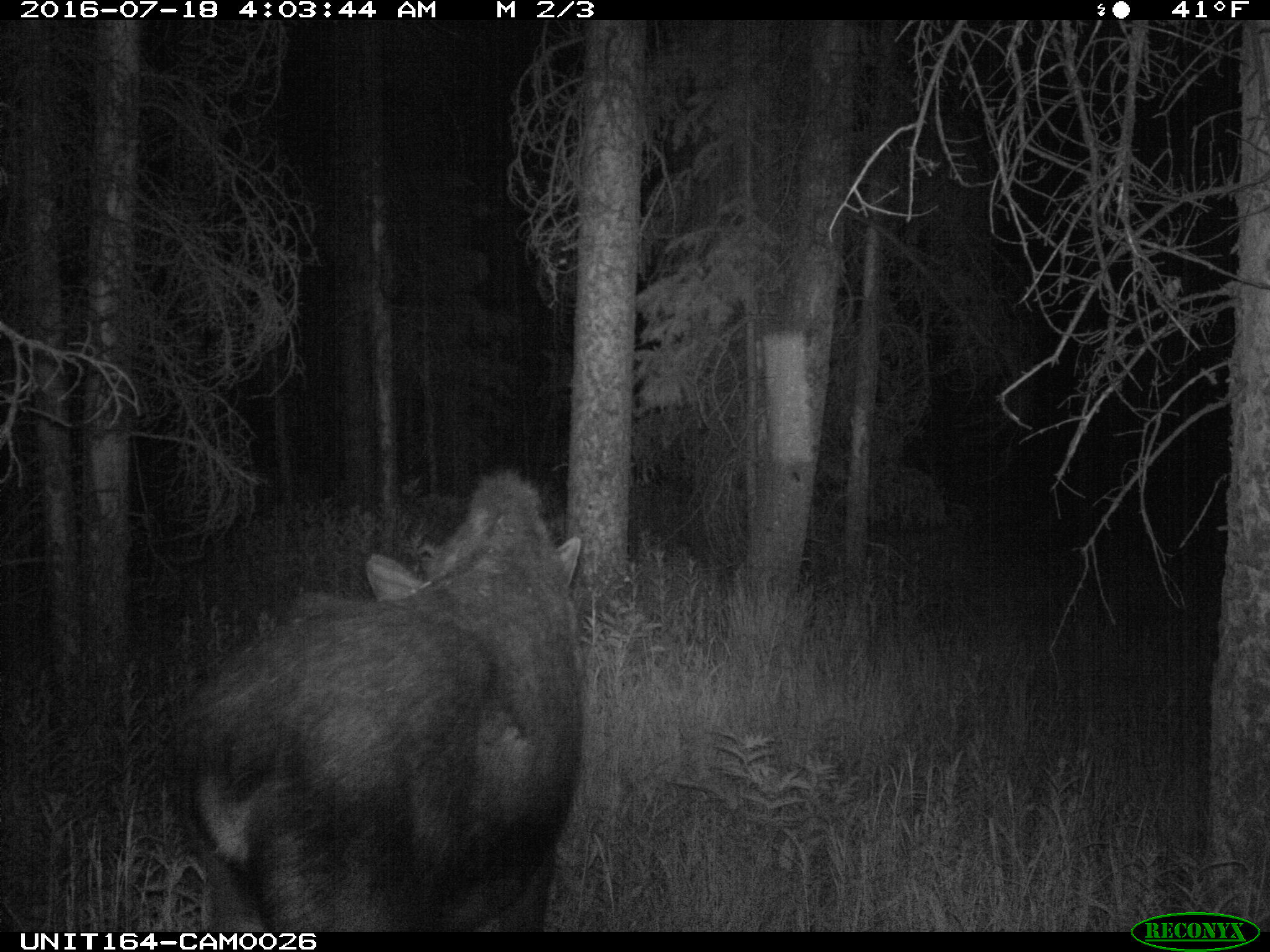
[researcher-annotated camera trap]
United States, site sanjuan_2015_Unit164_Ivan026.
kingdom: Animalia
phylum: Chordata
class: Mammalia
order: Artiodactyla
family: Cervidae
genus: Alces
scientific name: Alces alces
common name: moose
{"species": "Alces alces (moose)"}